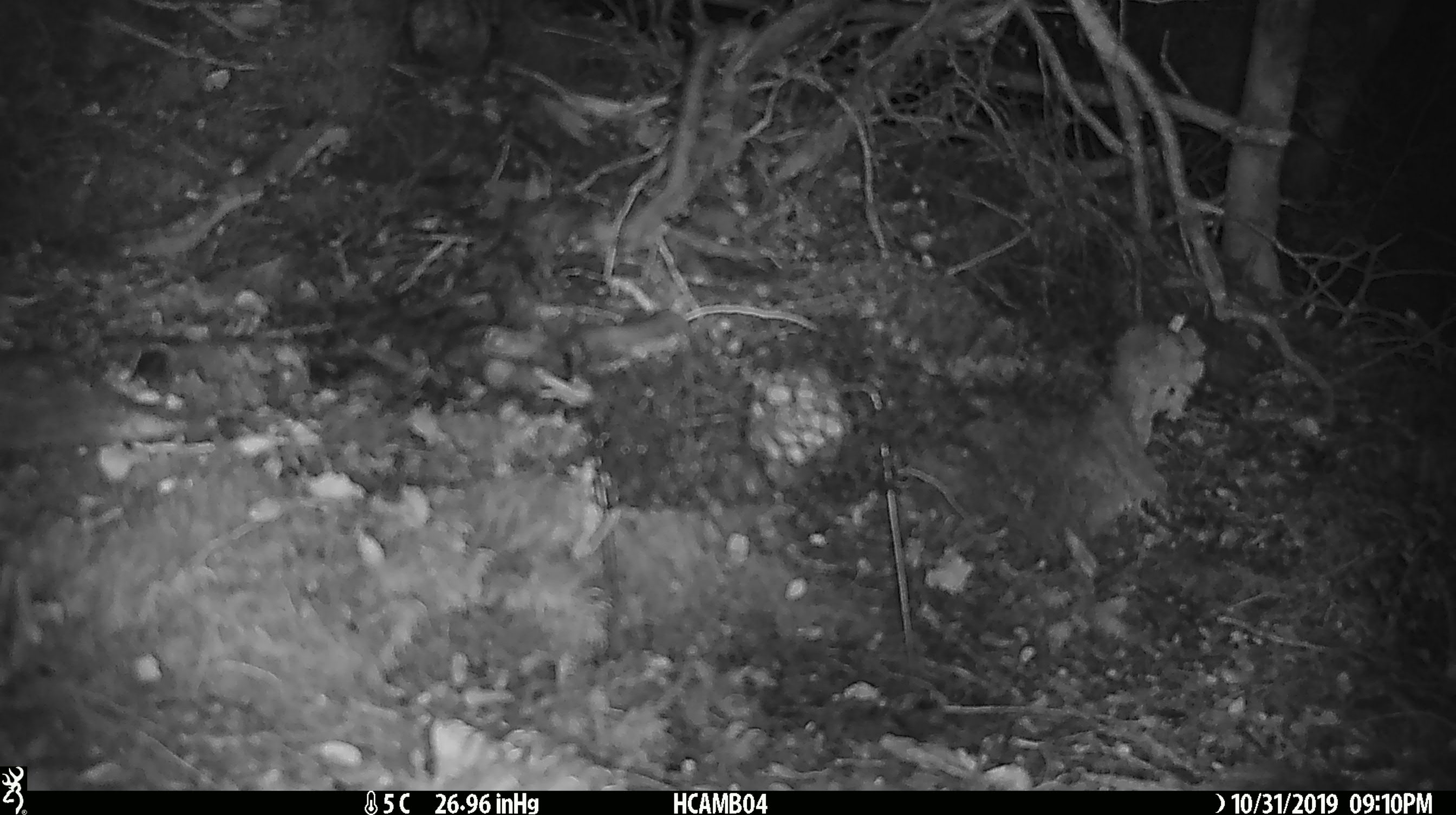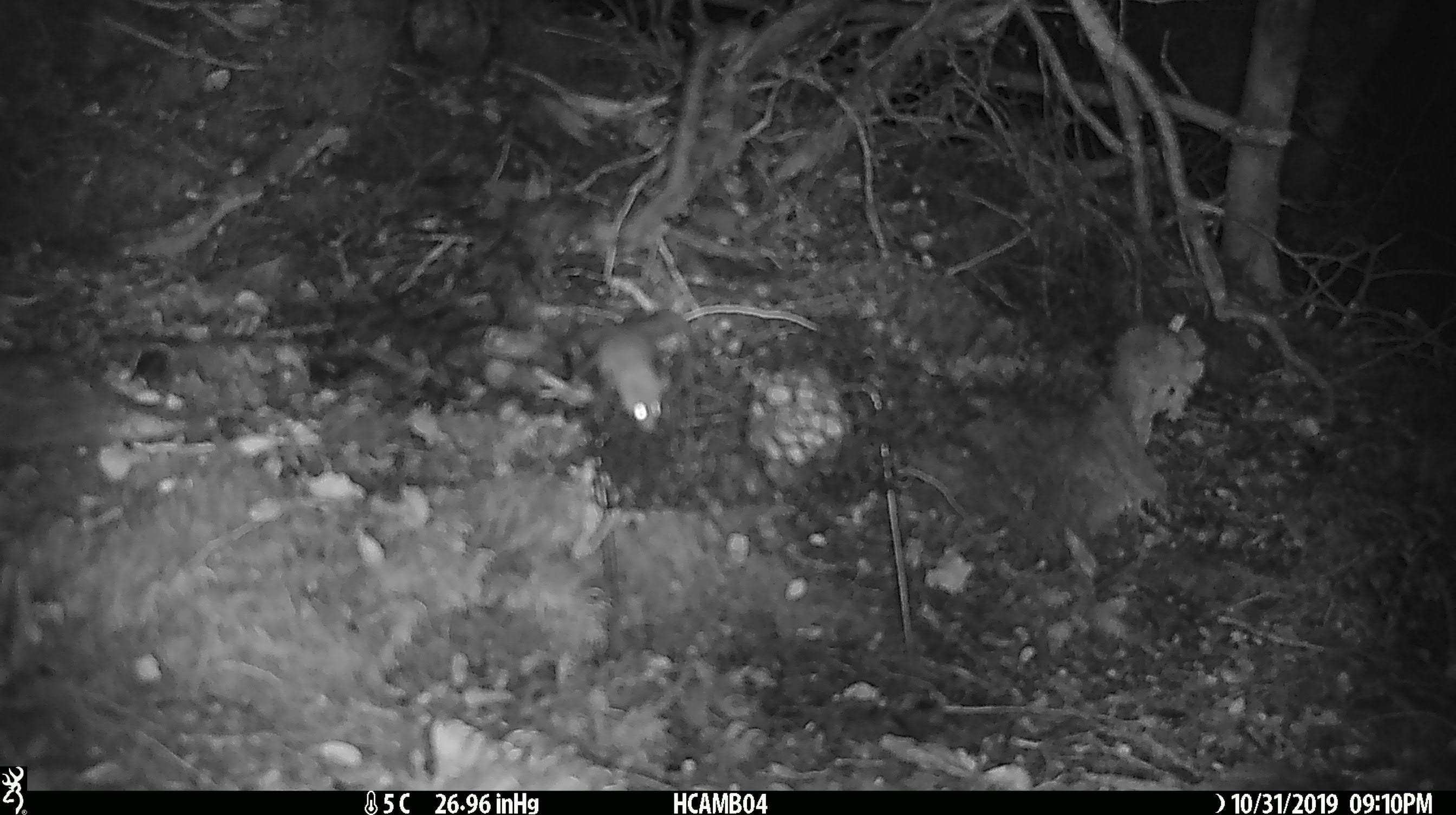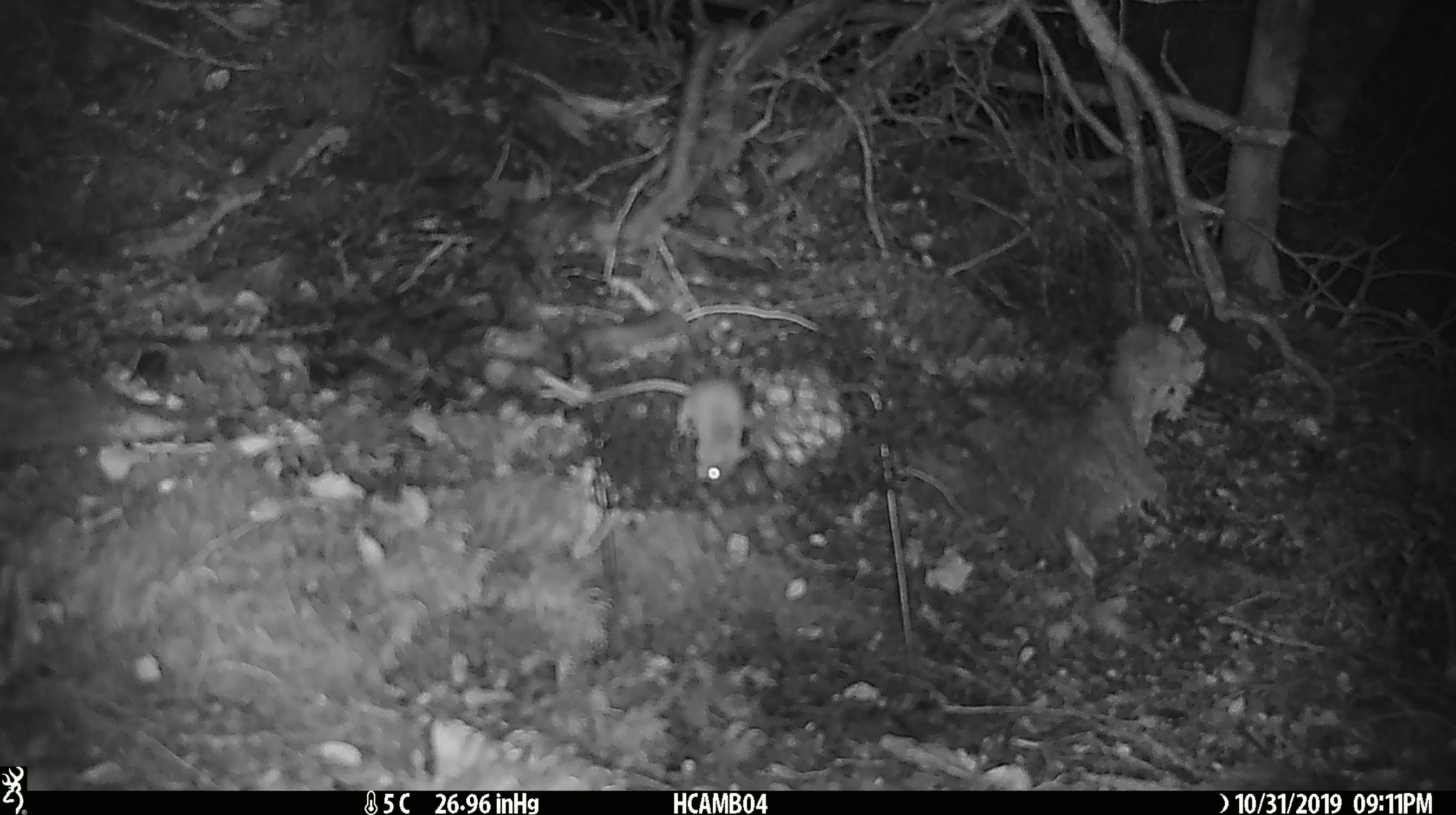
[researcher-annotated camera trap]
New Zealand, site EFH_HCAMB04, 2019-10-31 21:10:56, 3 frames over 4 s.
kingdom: Animalia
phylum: Chordata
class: Mammalia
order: Rodentia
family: Muridae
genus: Mus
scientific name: Mus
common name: mouse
Mouse (Mus).